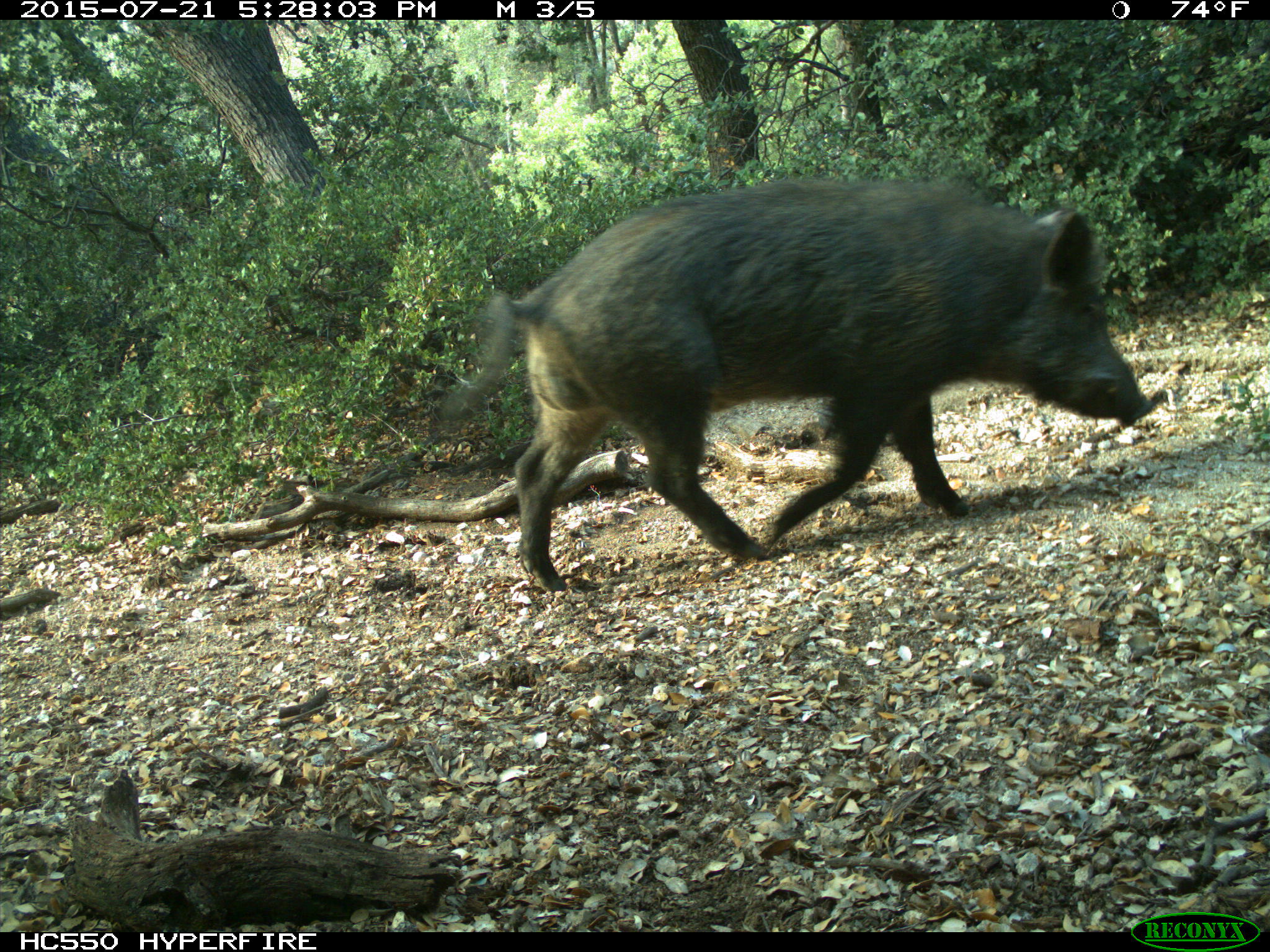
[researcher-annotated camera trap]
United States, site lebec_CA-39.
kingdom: Animalia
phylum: Chordata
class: Mammalia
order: Artiodactyla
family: Suidae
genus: Sus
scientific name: Sus scrofa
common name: wild boar